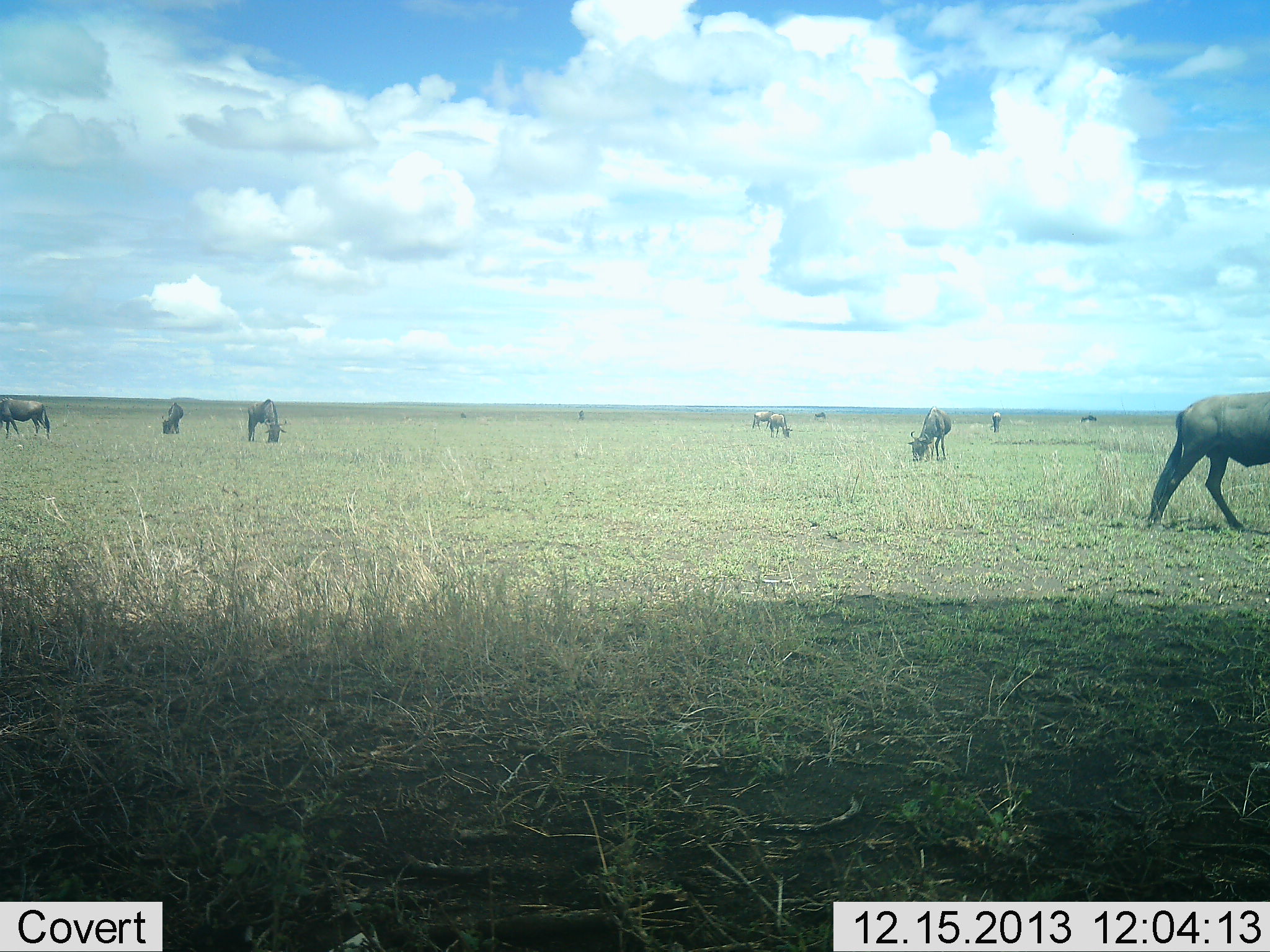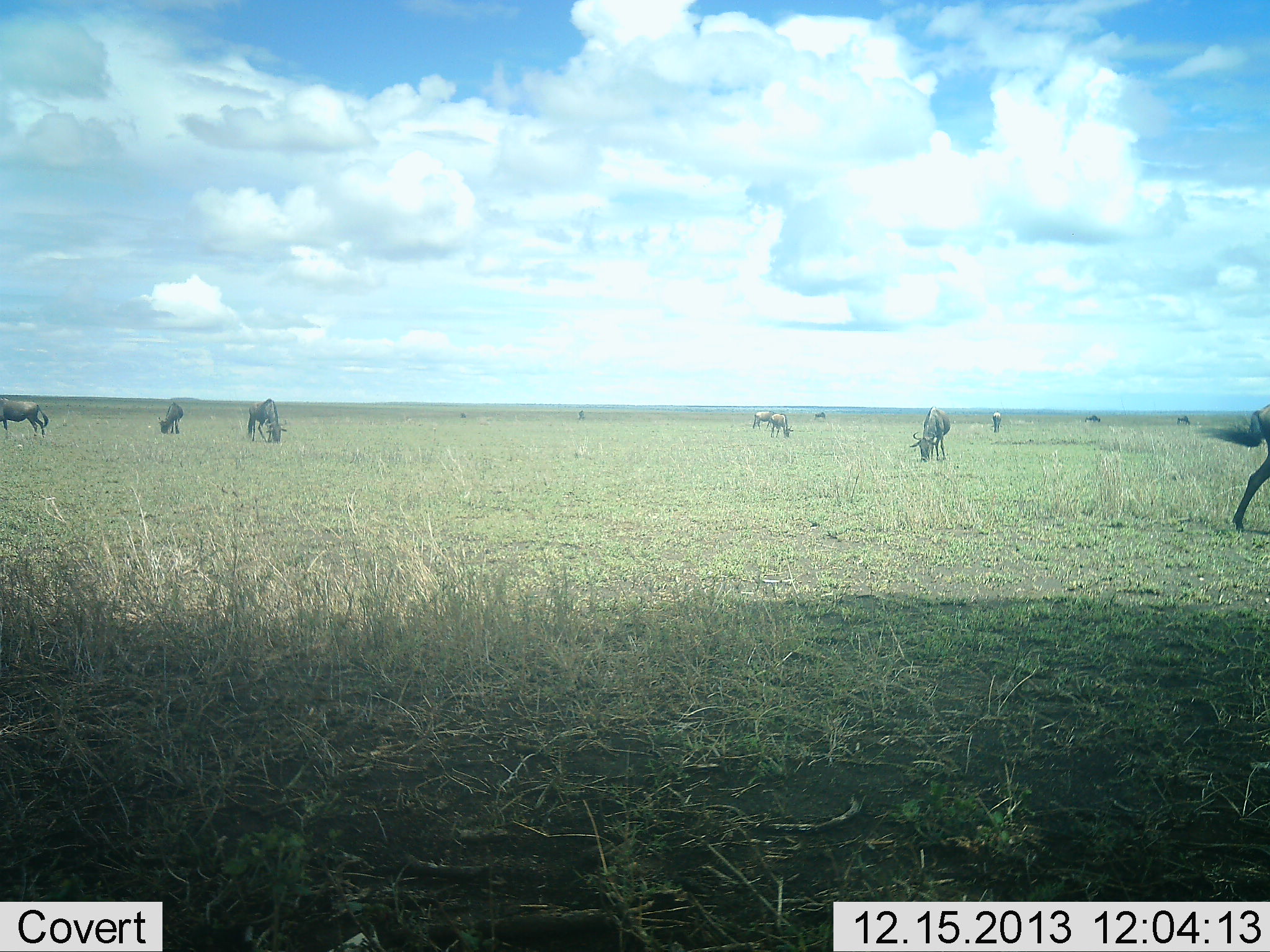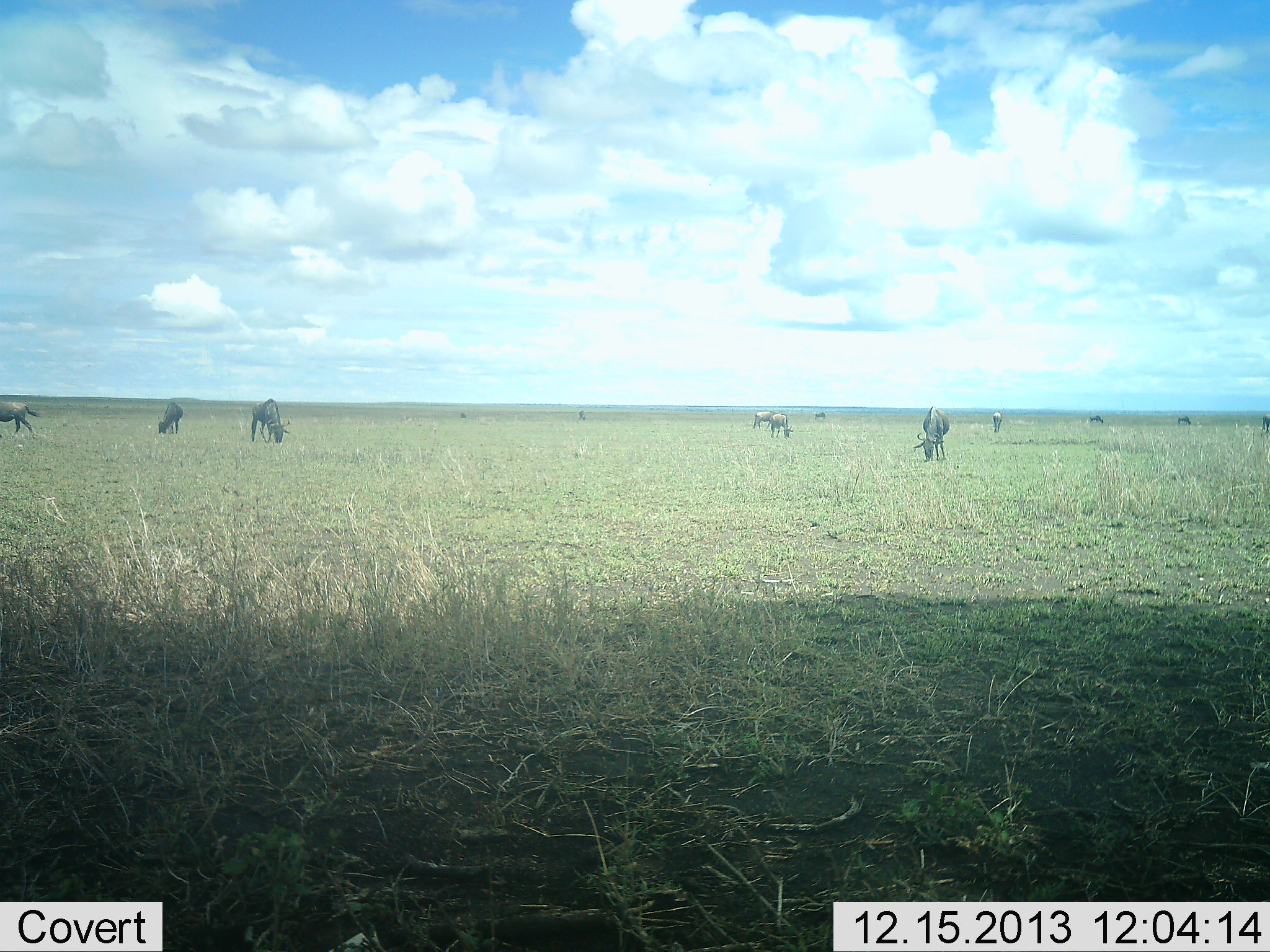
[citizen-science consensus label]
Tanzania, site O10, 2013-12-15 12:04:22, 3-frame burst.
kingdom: Animalia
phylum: Chordata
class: Mammalia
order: Artiodactyla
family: Bovidae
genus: Connochaetes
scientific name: Connochaetes taurinus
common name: blue wildebeest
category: wildebeest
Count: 11-50.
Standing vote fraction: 40%.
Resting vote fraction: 10%.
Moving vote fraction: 80%.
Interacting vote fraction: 0%.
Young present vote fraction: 0%.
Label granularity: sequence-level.